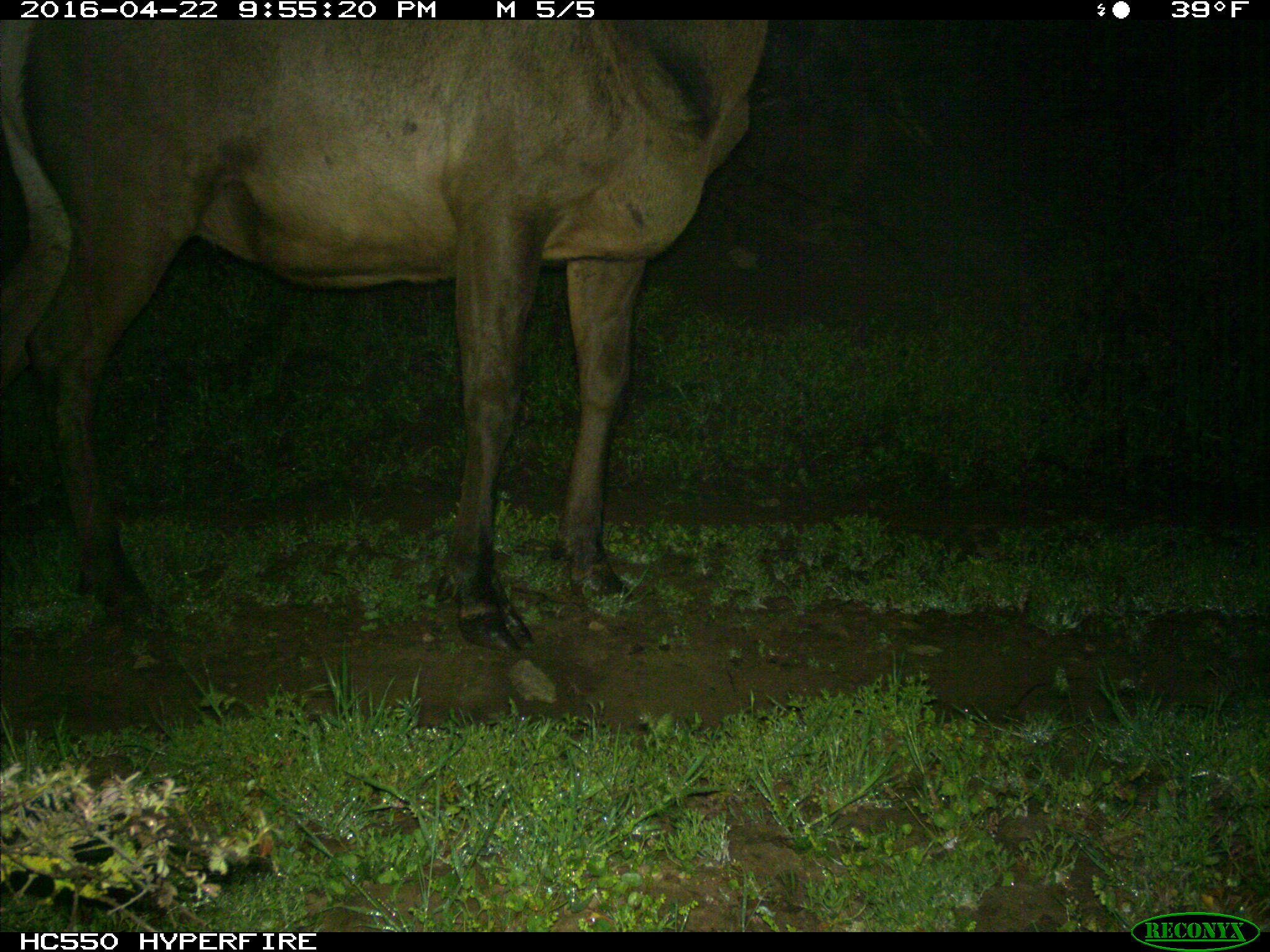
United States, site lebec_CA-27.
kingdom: Animalia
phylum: Chordata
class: Mammalia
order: Artiodactyla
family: Cervidae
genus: Cervus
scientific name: Cervus canadensis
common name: elk